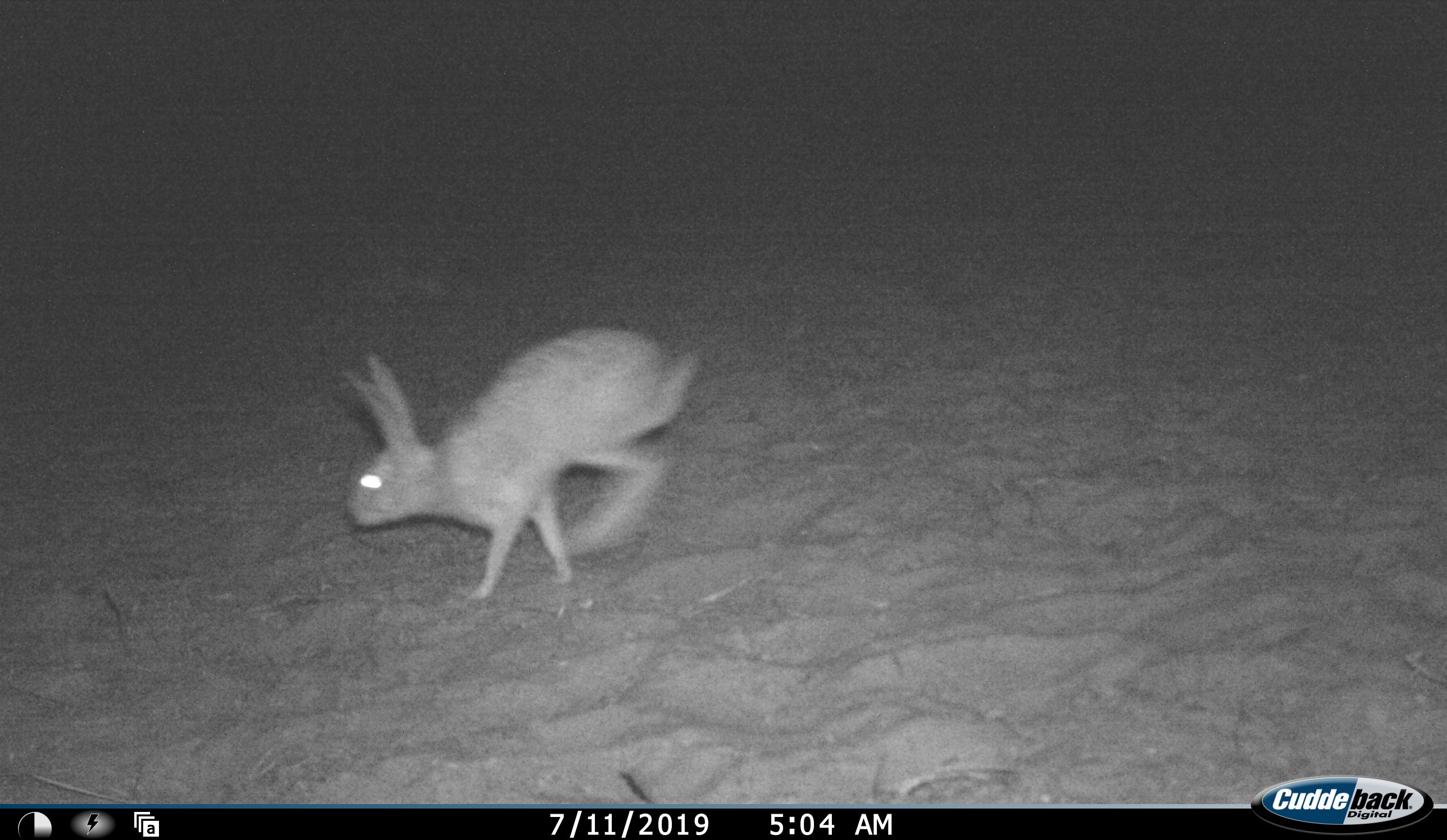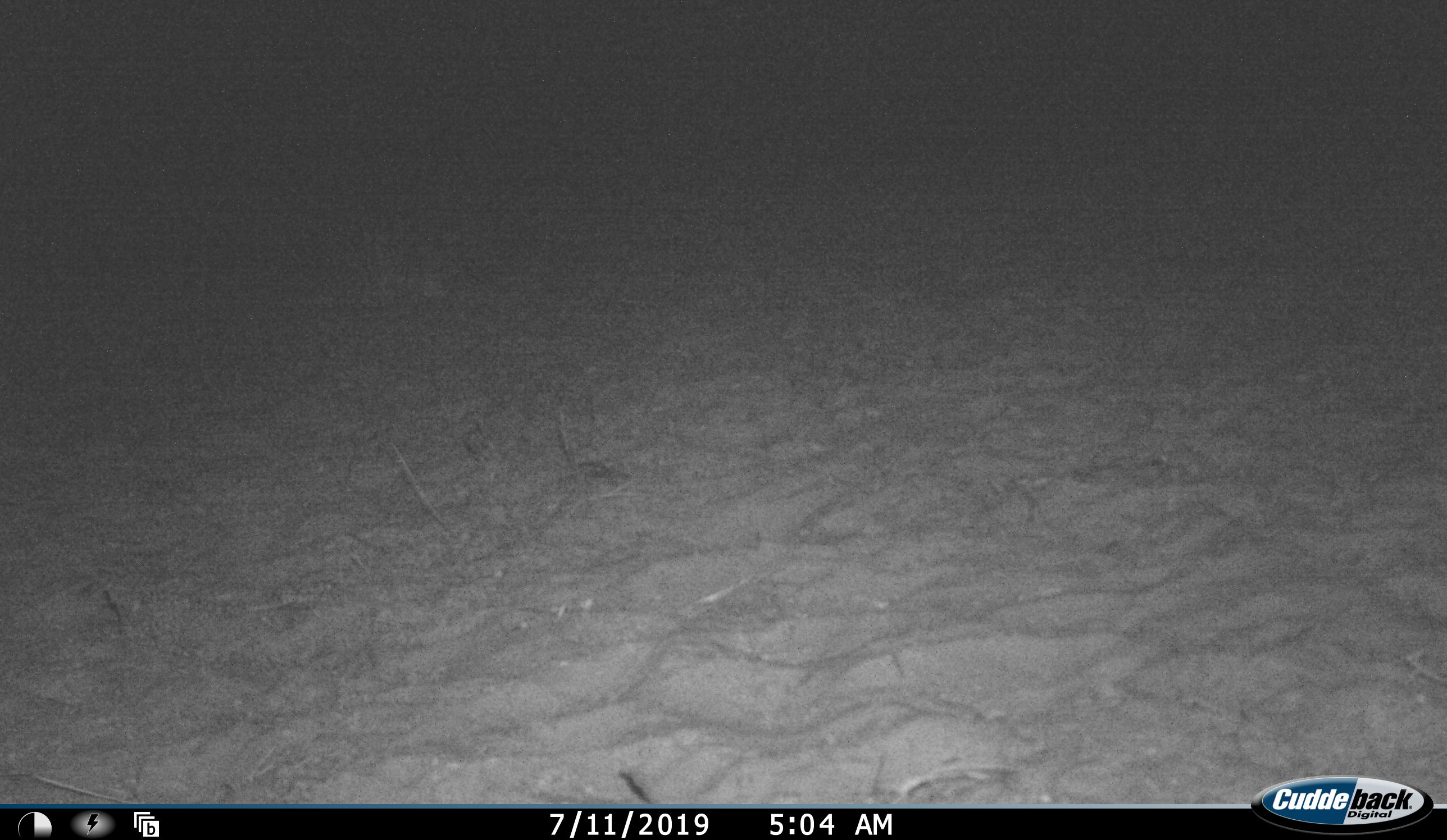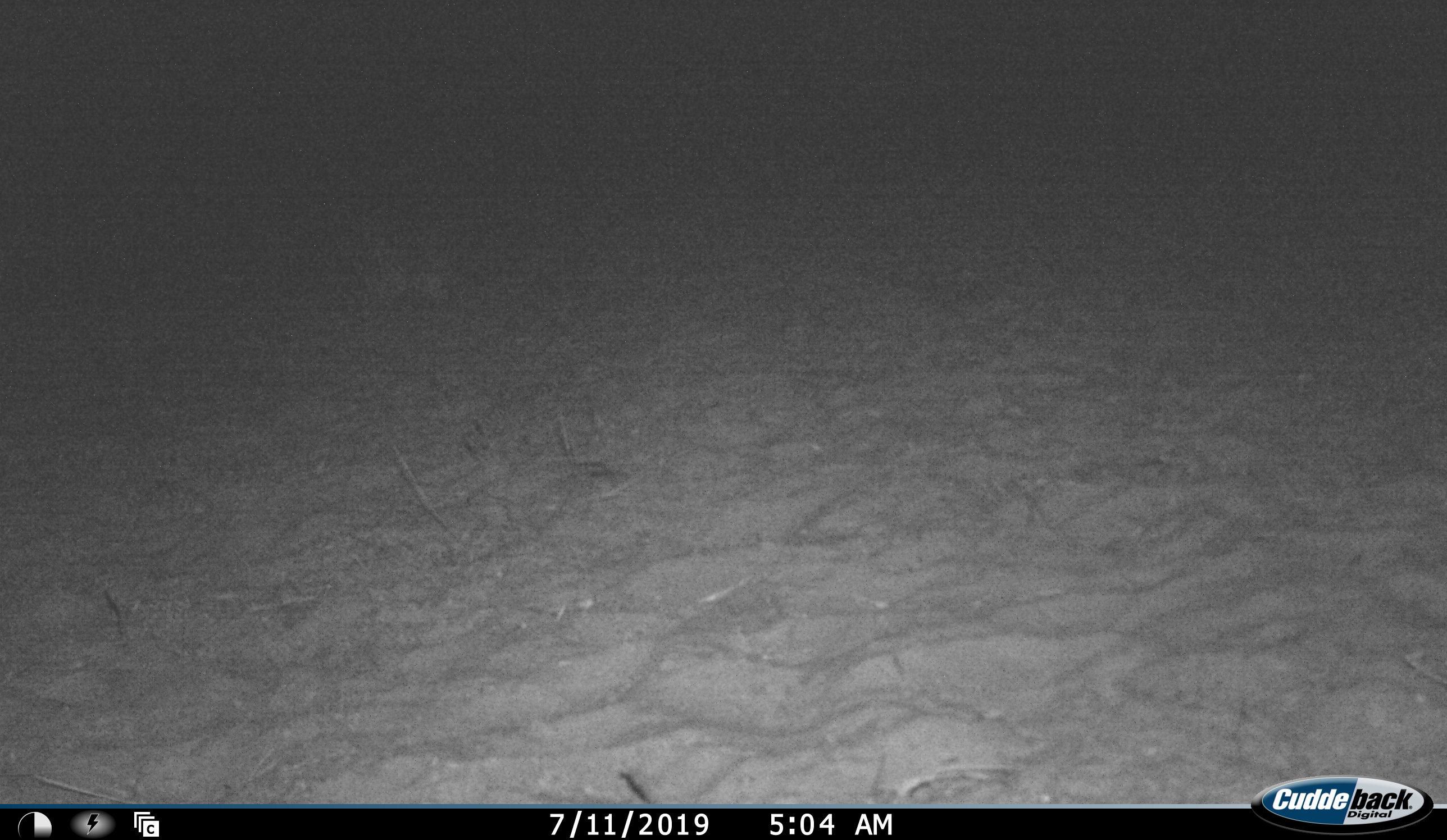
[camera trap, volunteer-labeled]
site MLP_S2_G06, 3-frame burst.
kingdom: Animalia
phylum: Chordata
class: Mammalia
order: Lagomorpha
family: Leporidae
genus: Lepus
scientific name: Lepus capensis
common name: cape hare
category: harecape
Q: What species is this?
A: Harecape (cape hare) (Lepus capensis).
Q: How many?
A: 1.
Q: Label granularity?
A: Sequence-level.